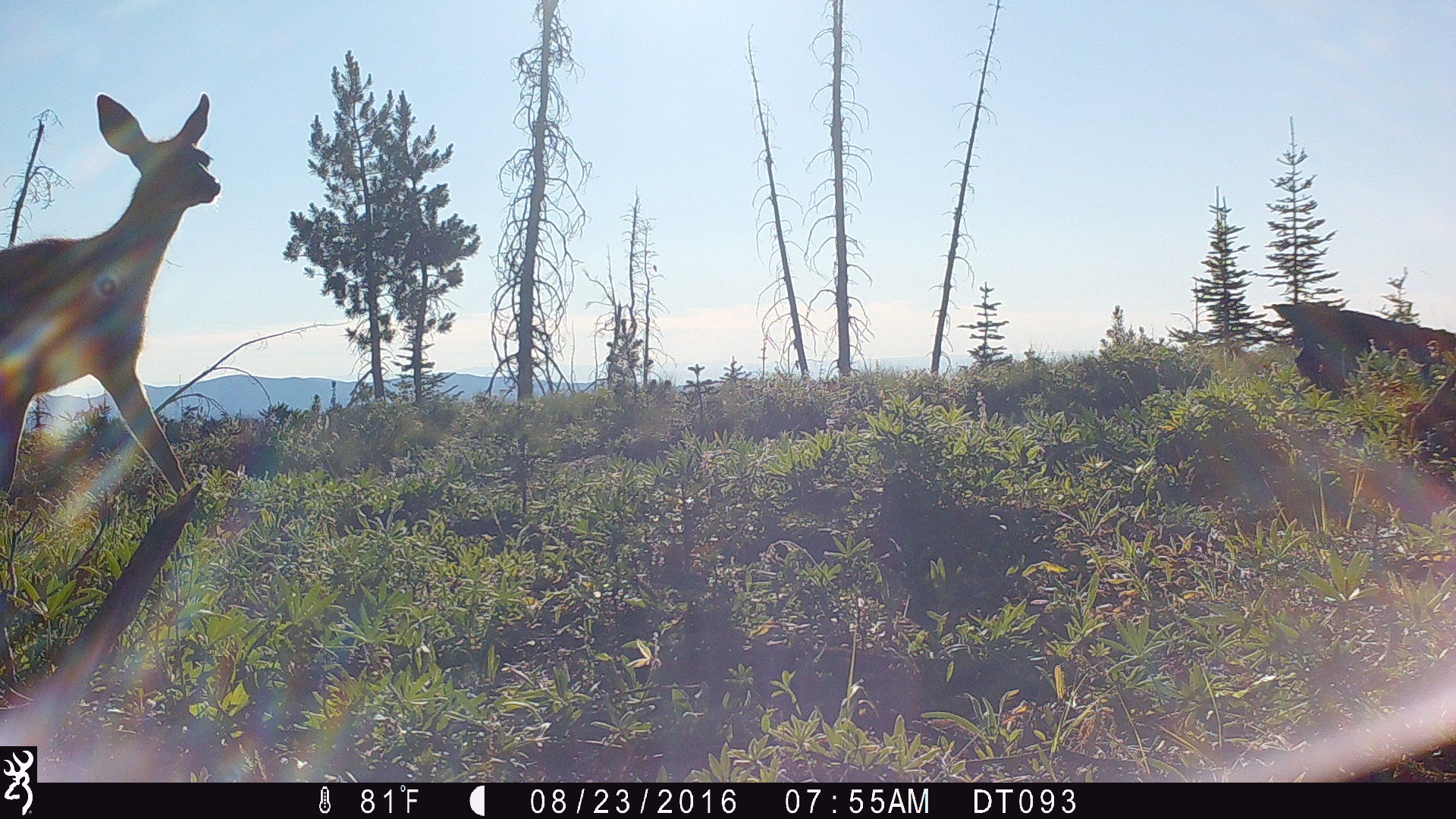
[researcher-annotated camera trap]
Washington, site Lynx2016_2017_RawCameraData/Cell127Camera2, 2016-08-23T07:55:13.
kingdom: Animalia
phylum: Chordata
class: Mammalia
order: Artiodactyla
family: Cervidae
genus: Odocoileus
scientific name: Odocoileus hemionus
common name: mule deer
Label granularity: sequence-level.